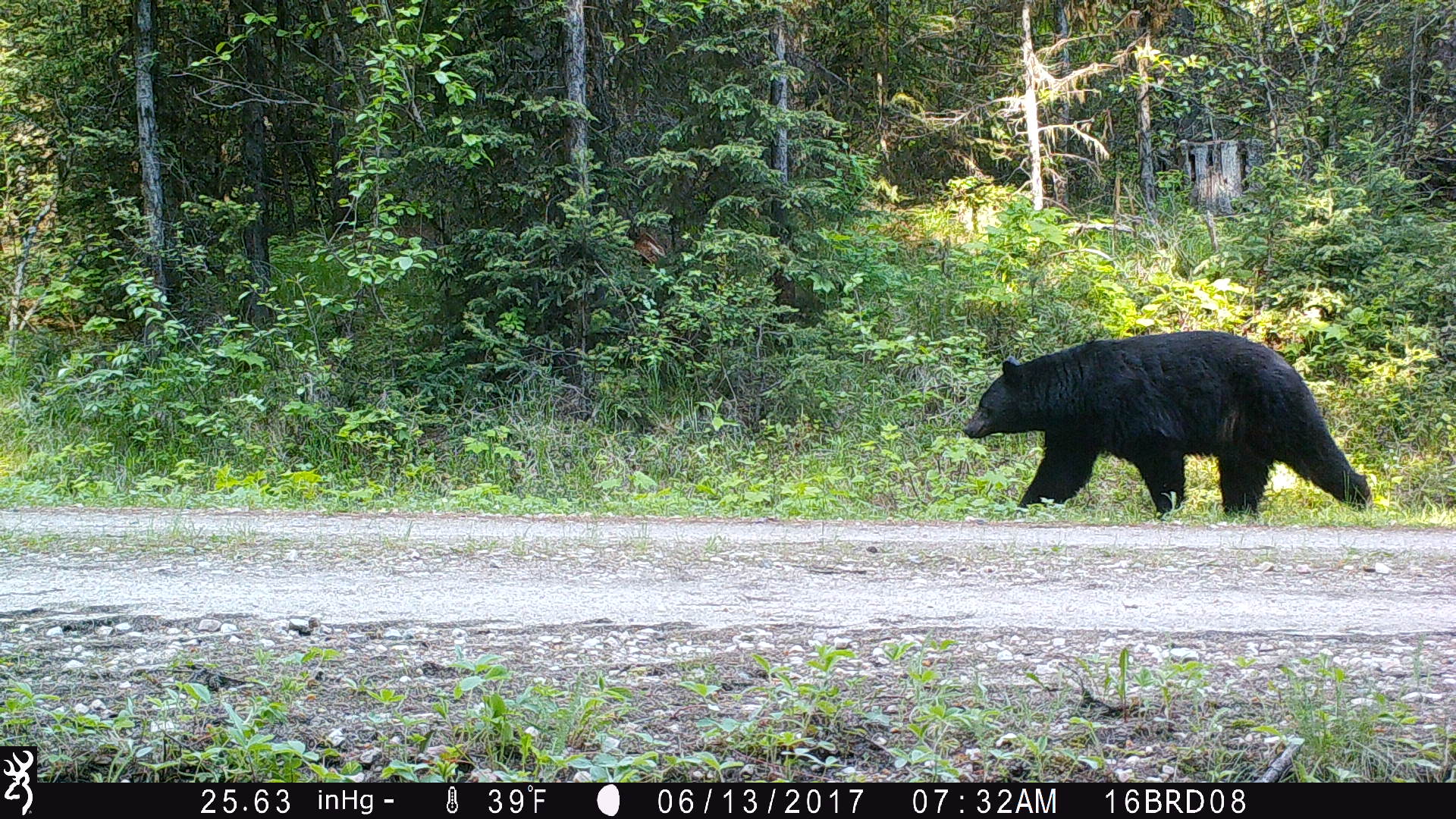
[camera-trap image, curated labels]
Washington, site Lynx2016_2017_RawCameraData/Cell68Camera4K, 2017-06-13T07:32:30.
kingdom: Animalia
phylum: Chordata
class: Mammalia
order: Carnivora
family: Ursidae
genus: Ursus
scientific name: Ursus americanus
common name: american black bear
Ursus americanus (american black bear). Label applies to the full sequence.